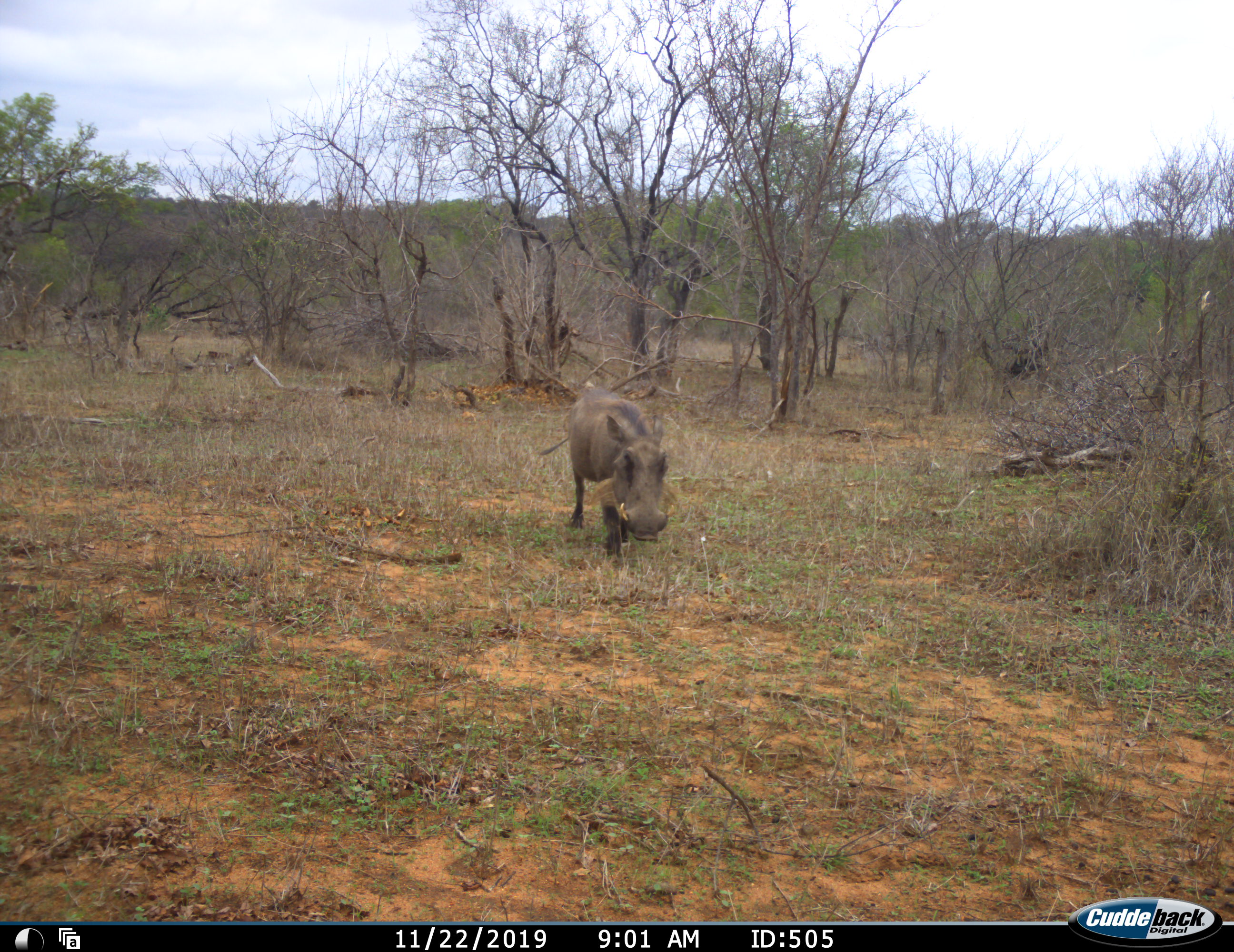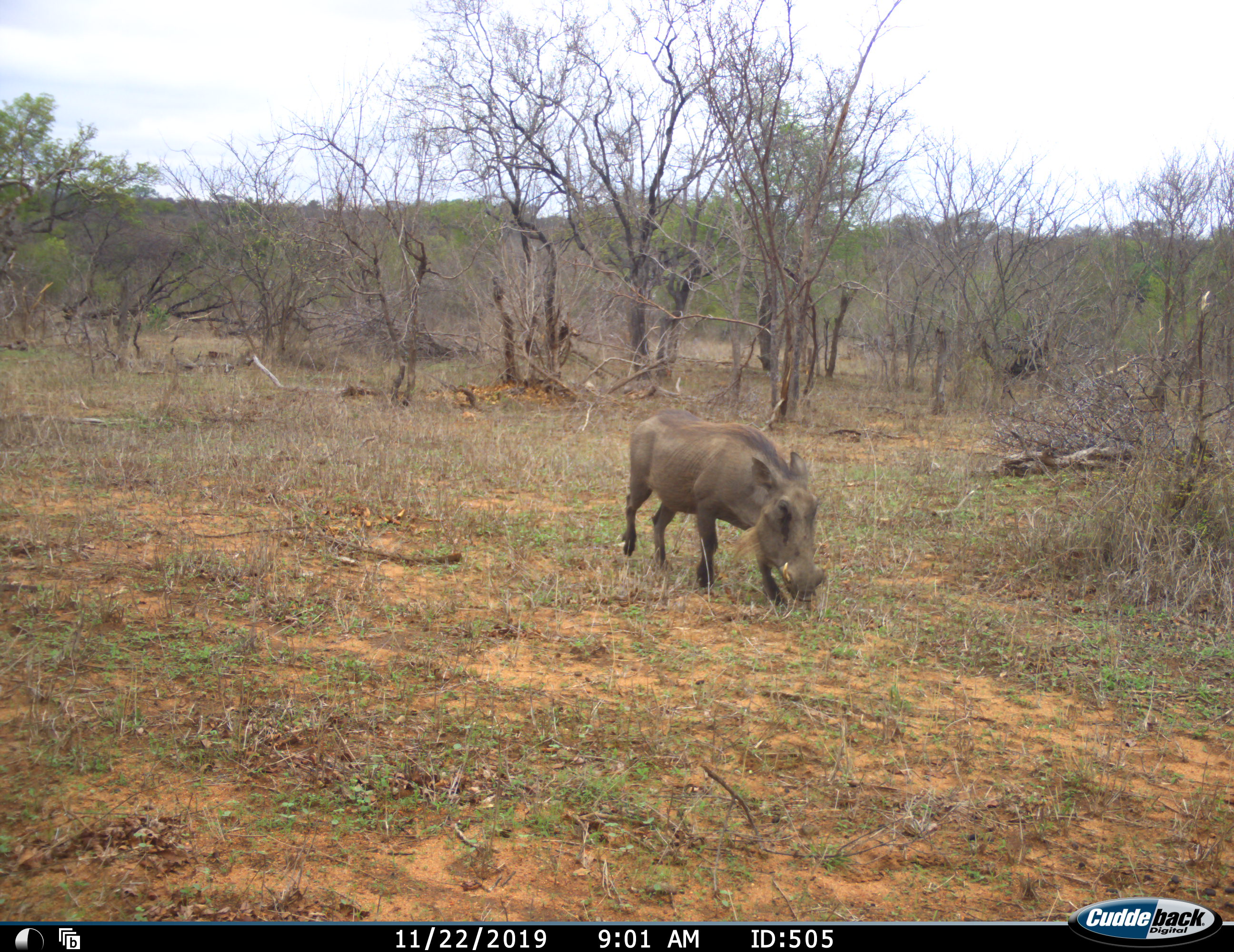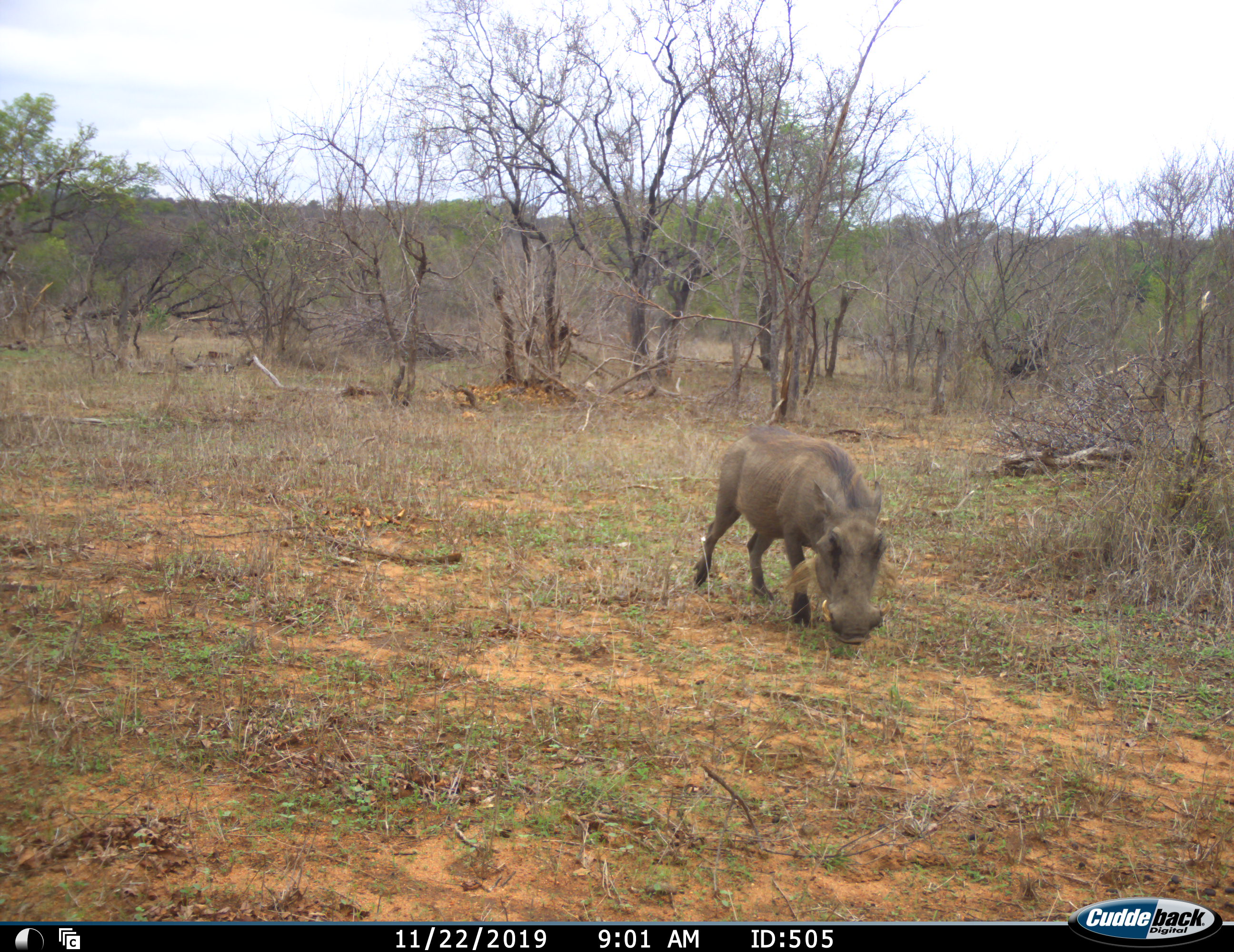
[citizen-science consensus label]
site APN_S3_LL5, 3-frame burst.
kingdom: Animalia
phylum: Chordata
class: Mammalia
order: Artiodactyla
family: Suidae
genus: Phacochoerus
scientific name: Phacochoerus africanus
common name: warthog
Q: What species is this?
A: Warthog (Phacochoerus africanus).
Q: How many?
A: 1.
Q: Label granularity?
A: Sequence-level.